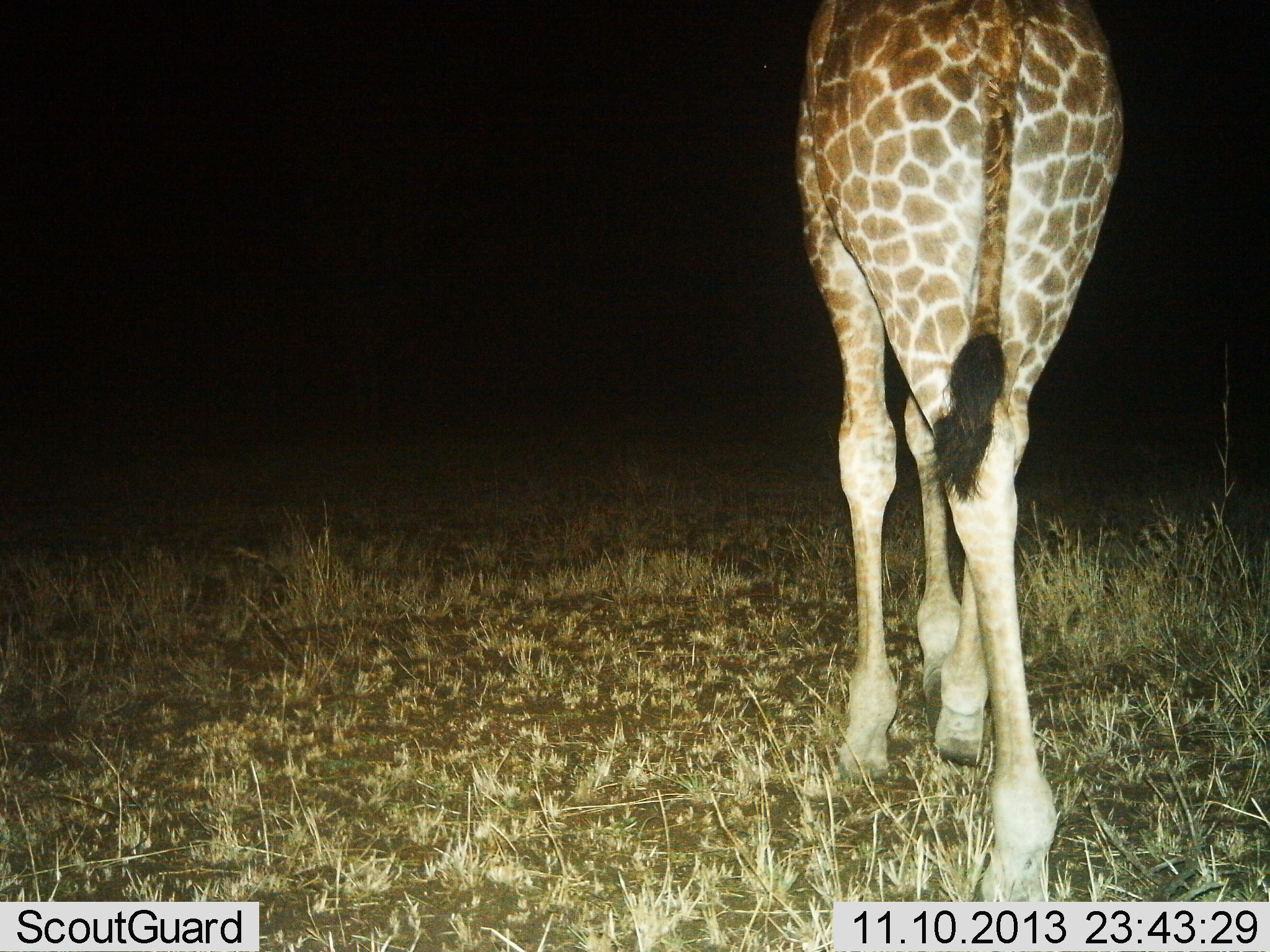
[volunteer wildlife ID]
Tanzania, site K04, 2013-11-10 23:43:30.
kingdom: Animalia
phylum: Chordata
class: Mammalia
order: Artiodactyla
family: Giraffidae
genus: Giraffa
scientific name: Giraffa camelopardalis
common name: giraffe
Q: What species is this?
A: Giraffe (Giraffa camelopardalis).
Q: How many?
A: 1.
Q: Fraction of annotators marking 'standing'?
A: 22%.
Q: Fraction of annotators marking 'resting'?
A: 0%.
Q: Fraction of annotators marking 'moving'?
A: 83%.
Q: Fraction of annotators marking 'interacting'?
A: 0%.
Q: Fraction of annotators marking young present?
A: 0%.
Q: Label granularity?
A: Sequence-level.